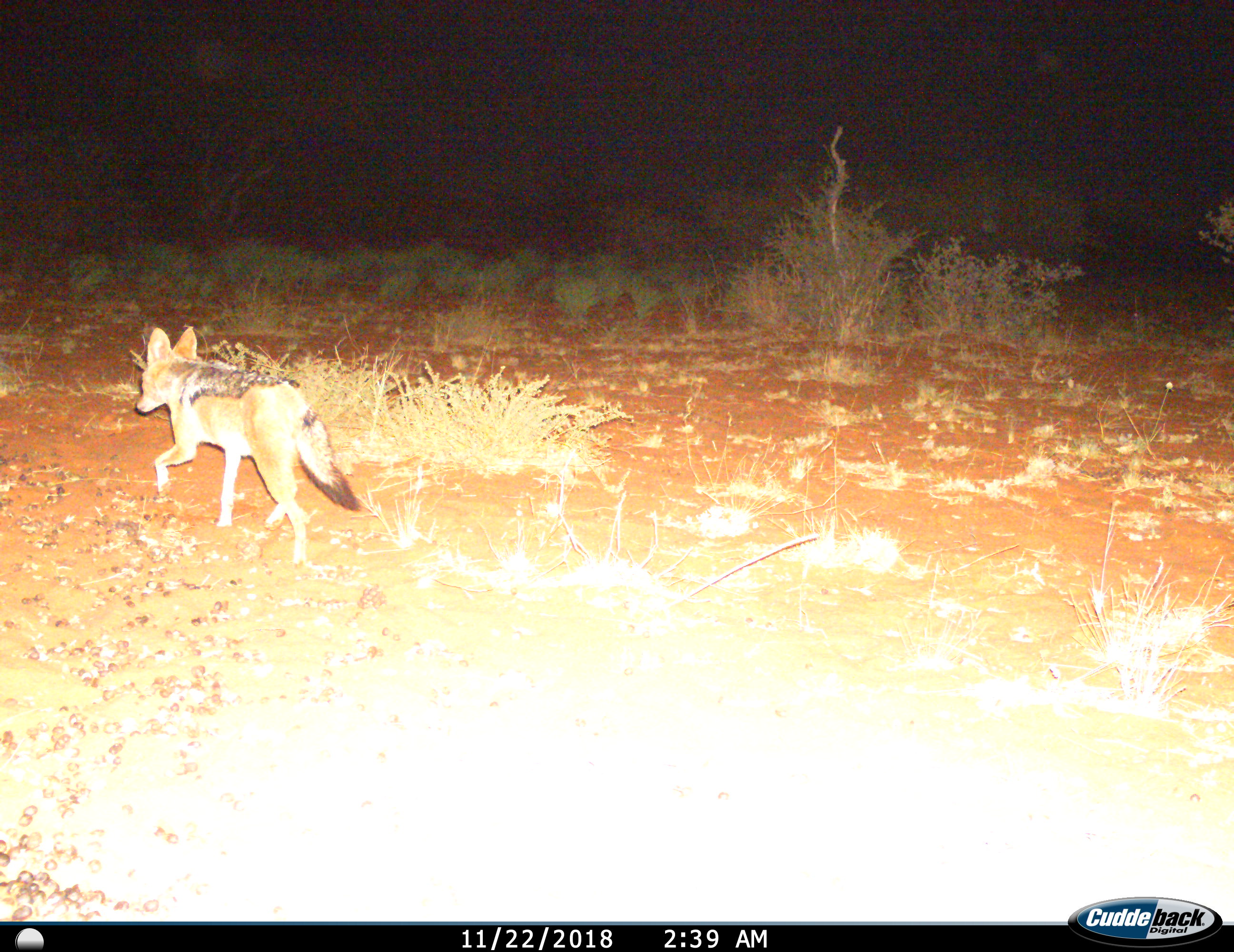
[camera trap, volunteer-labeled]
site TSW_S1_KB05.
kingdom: Animalia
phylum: Chordata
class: Mammalia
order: Carnivora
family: Canidae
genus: Lupulella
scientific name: Lupulella mesomelas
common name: black-backed jackal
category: jackalblackbacked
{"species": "jackalblackbacked (black-backed jackal) (Lupulella mesomelas)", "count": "1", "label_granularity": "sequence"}